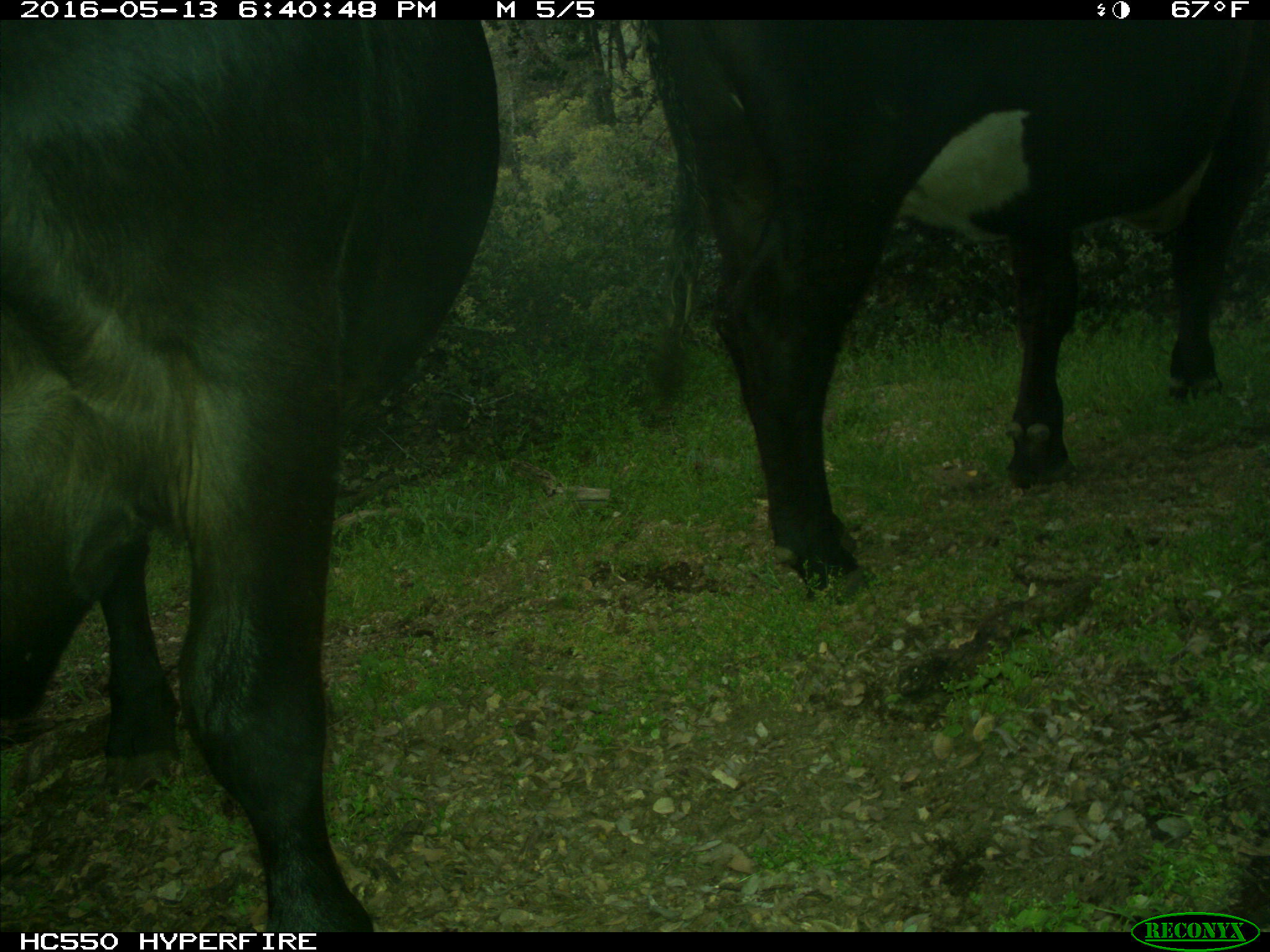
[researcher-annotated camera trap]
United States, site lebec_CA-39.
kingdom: Animalia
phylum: Chordata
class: Mammalia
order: Artiodactyla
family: Bovidae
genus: Bos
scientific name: Bos taurus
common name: domestic cow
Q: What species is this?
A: Bos taurus (domestic cow).